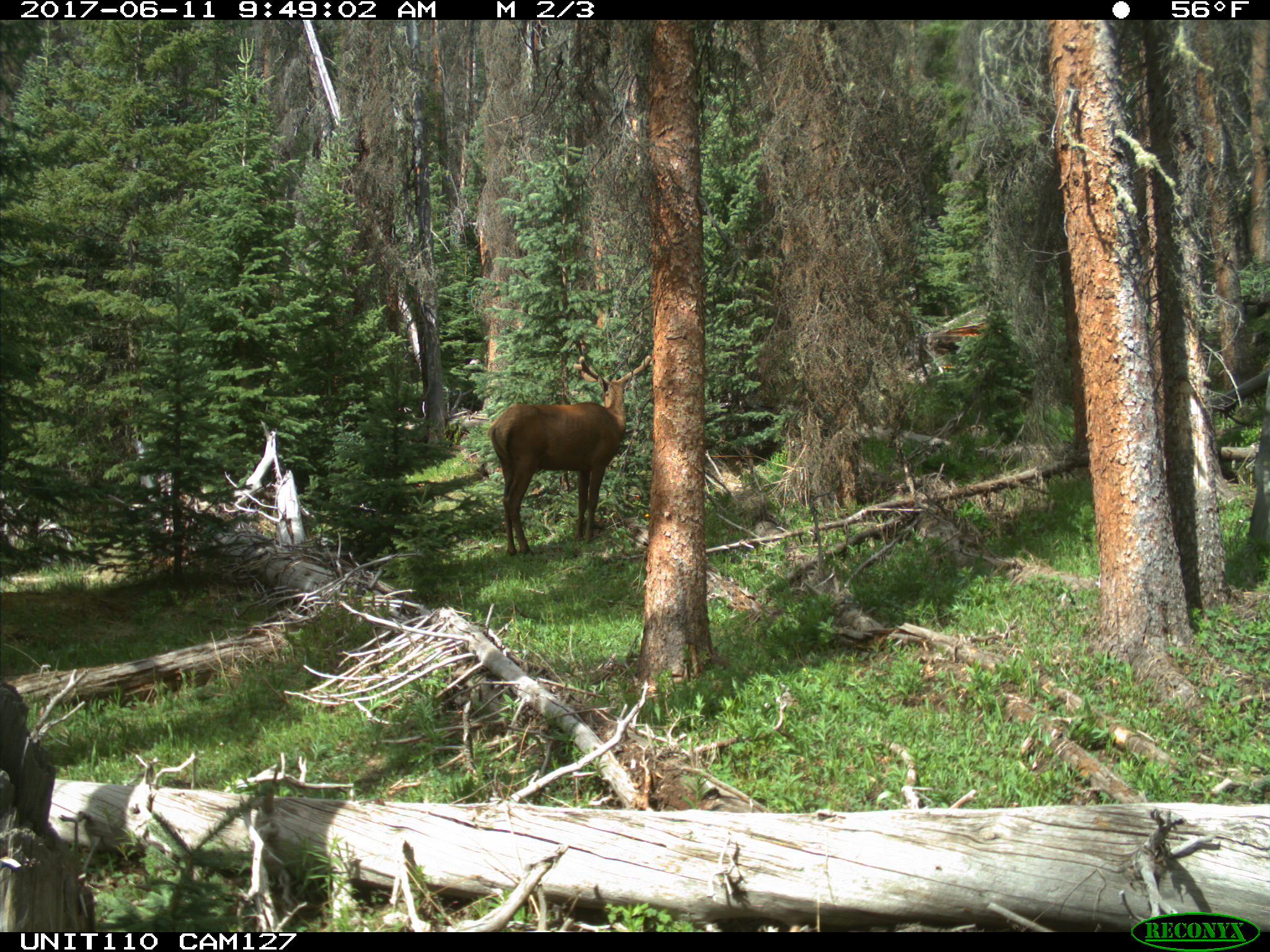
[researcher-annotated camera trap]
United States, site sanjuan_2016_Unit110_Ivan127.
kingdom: Animalia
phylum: Chordata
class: Mammalia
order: Artiodactyla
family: Cervidae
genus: Cervus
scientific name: Cervus elaphus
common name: red deer